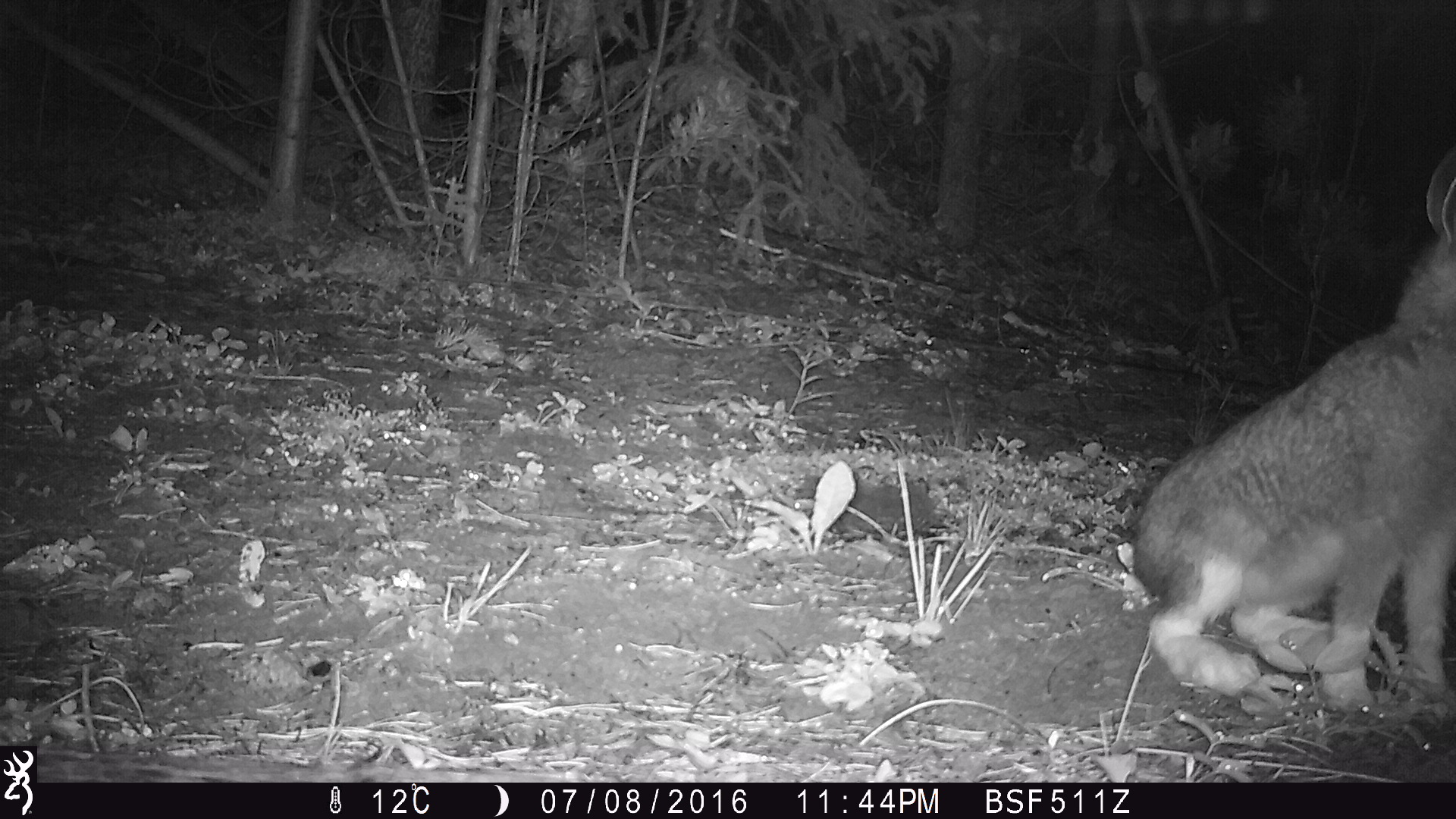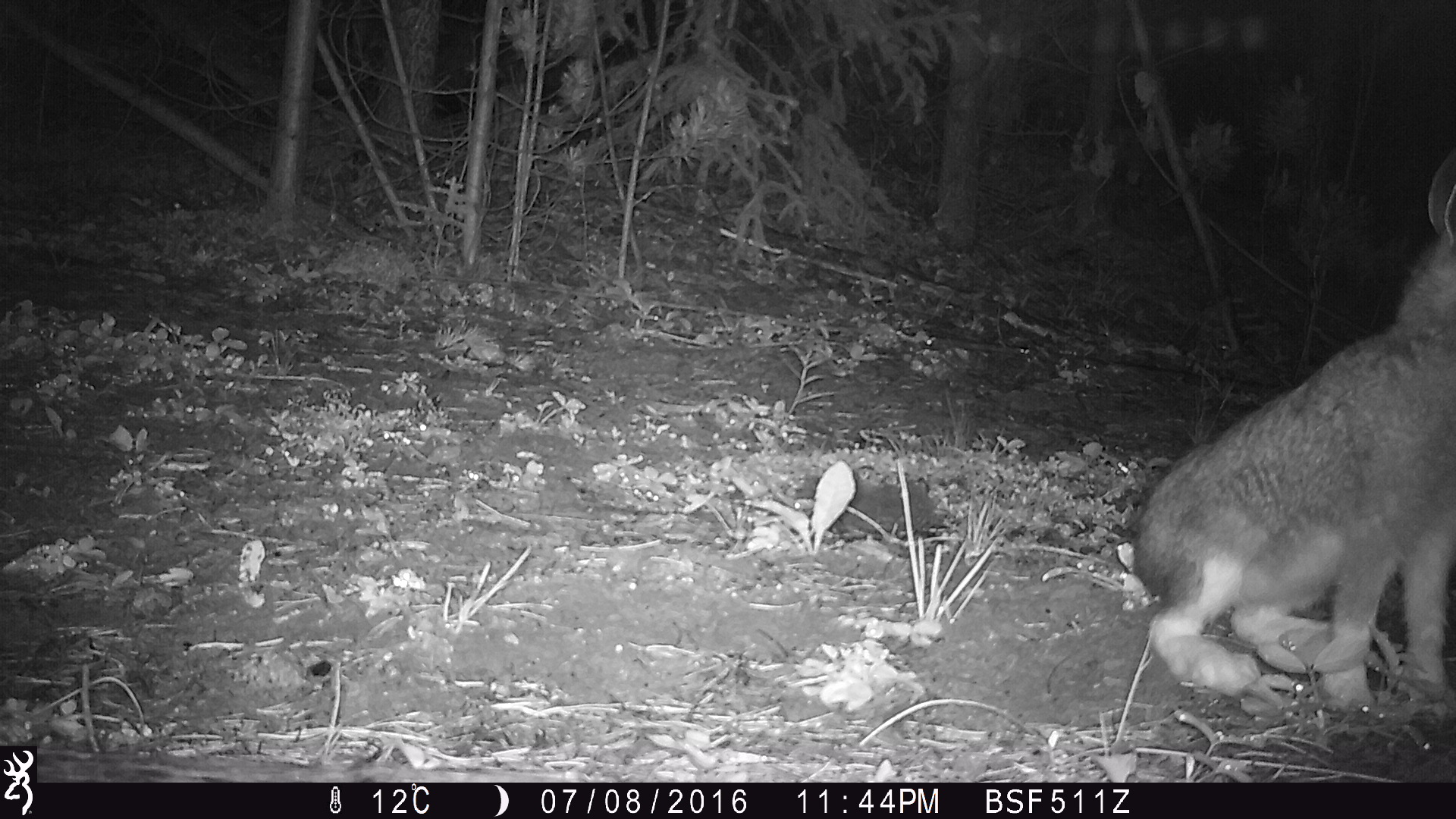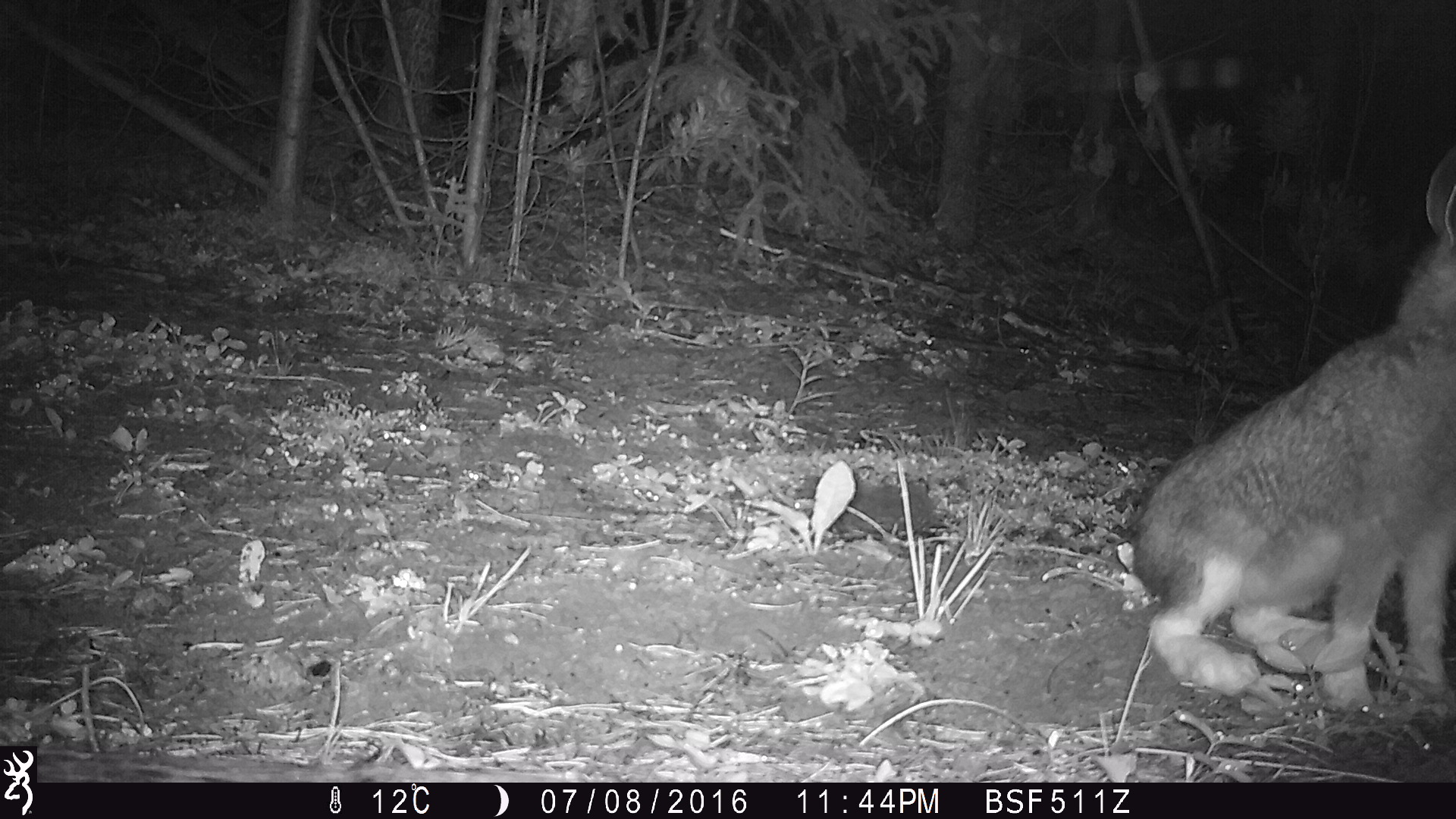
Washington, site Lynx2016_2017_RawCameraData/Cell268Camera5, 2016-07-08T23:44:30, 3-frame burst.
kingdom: Animalia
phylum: Chordata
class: Mammalia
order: Lagomorpha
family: Leporidae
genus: Lepus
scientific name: Lepus americanus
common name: snowshoe hare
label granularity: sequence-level